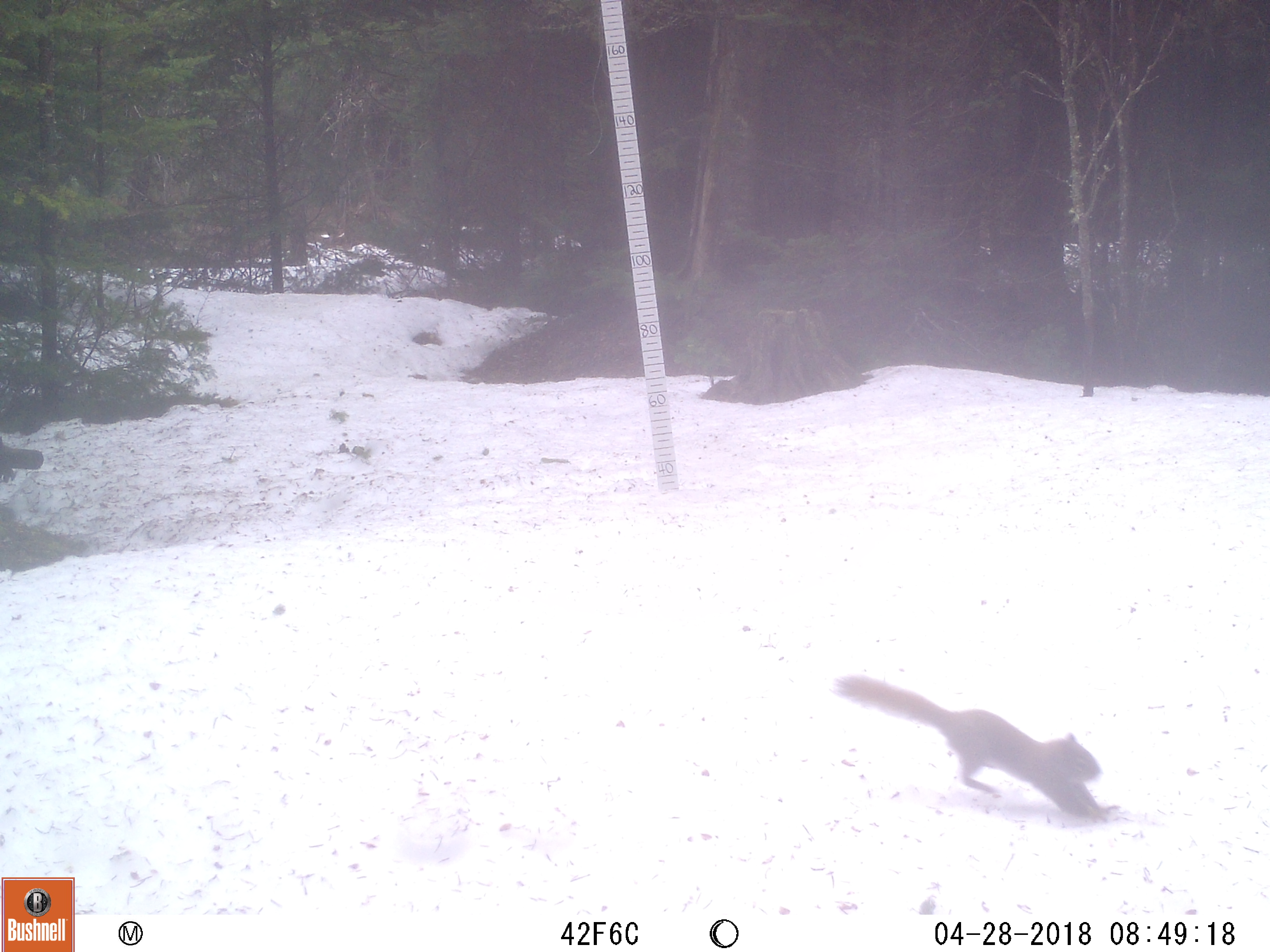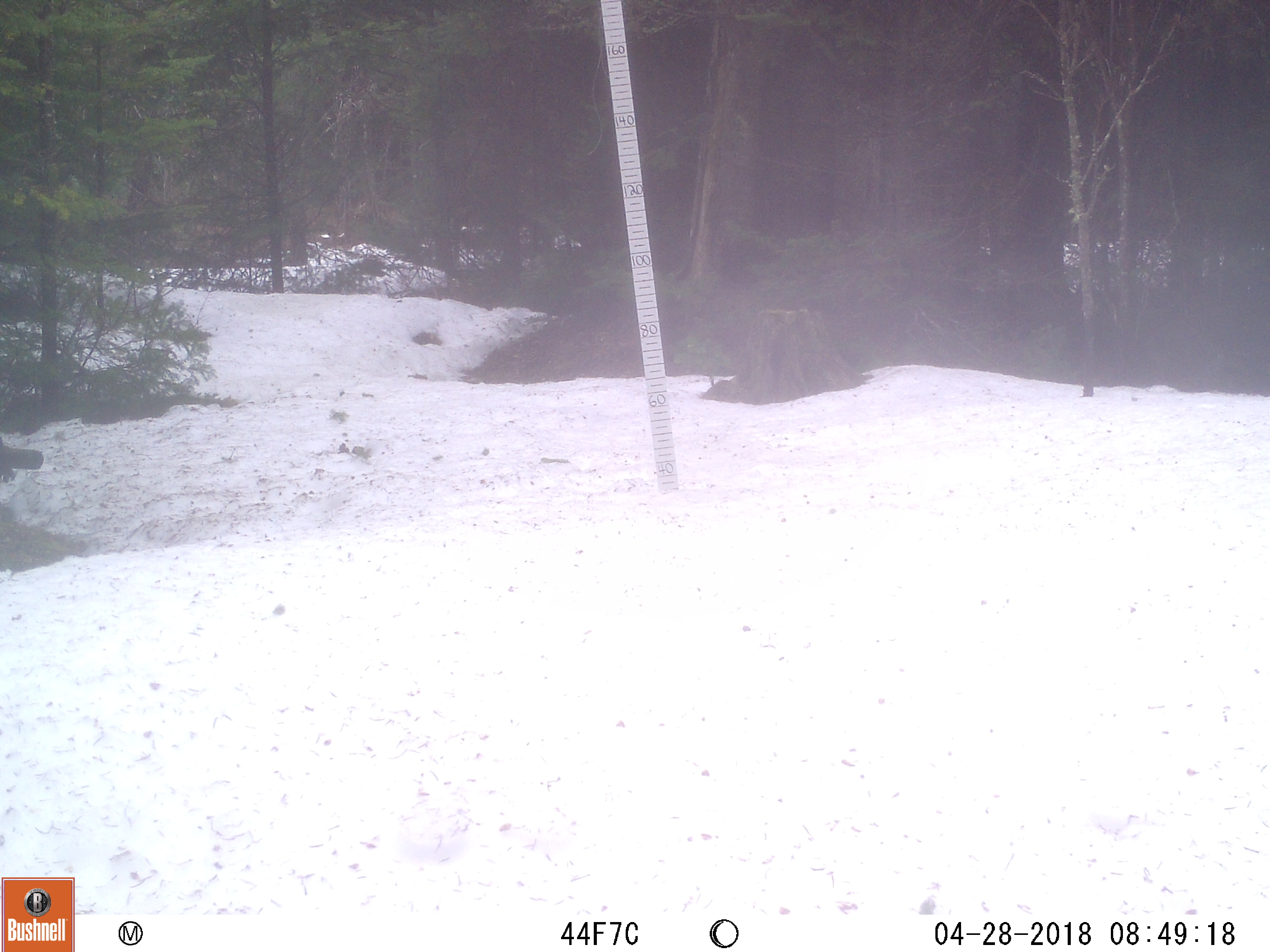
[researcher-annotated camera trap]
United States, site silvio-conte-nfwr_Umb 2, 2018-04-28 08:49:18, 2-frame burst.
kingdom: Animalia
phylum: Chordata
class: Mammalia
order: Rodentia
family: Sciuridae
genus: Tamiasciurus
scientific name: Tamiasciurus hudsonicus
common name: red squirrel